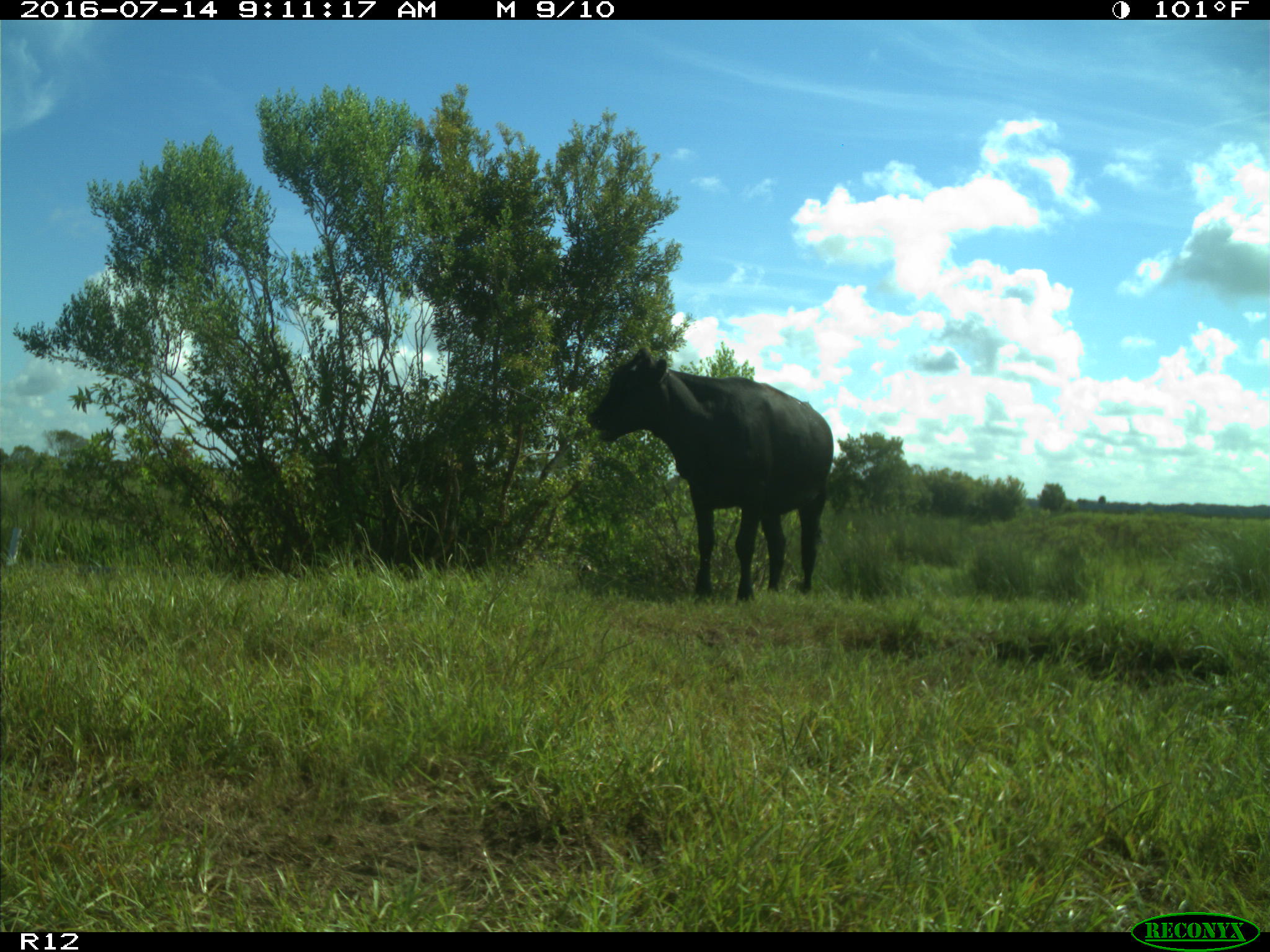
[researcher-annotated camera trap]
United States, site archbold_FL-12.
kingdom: Animalia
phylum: Chordata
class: Mammalia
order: Artiodactyla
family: Bovidae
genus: Bos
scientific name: Bos taurus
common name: domestic cow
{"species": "Bos taurus (domestic cow)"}